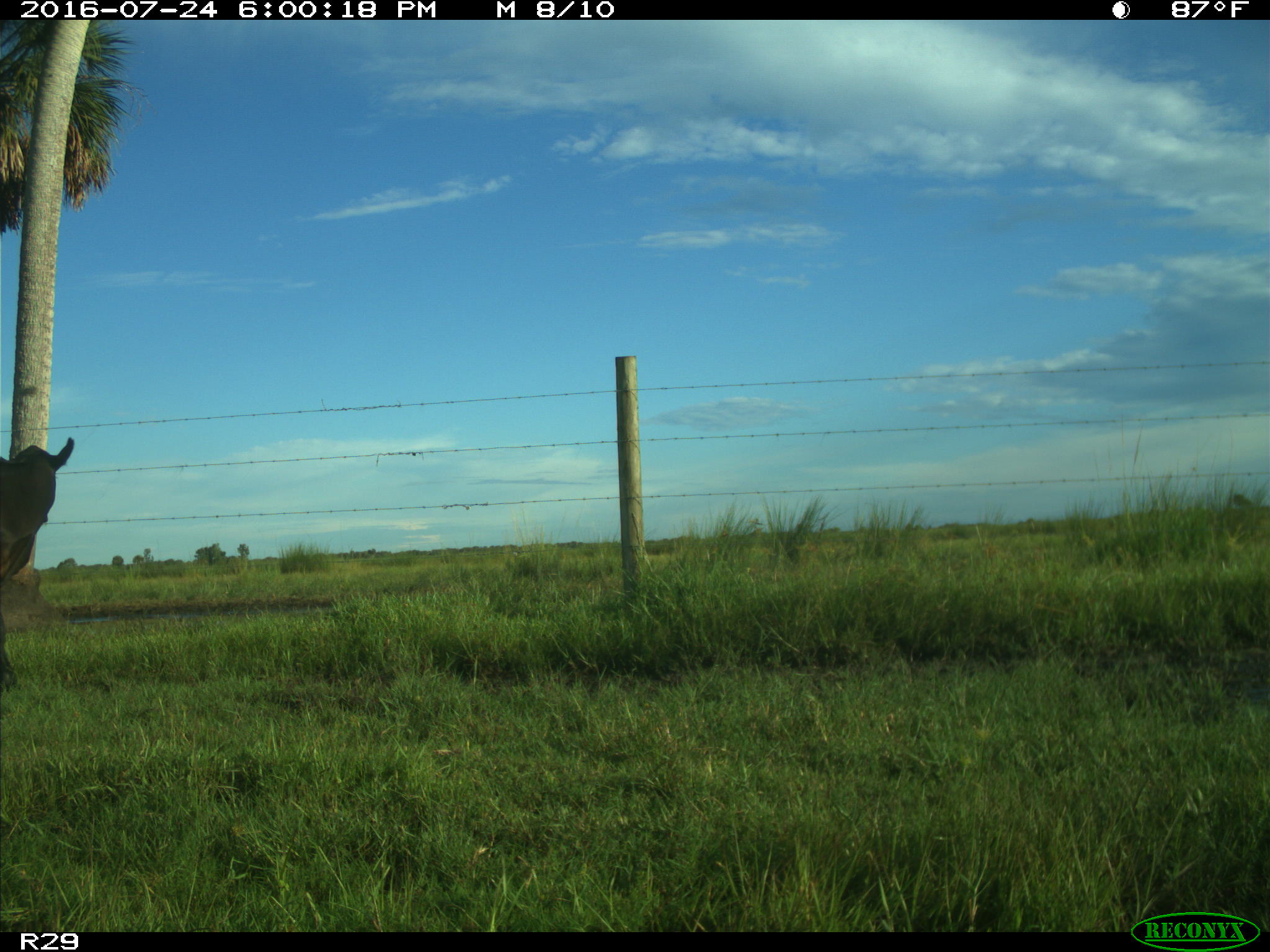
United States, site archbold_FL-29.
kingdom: Animalia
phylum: Chordata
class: Mammalia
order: Artiodactyla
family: Bovidae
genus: Bos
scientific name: Bos taurus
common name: domestic cow